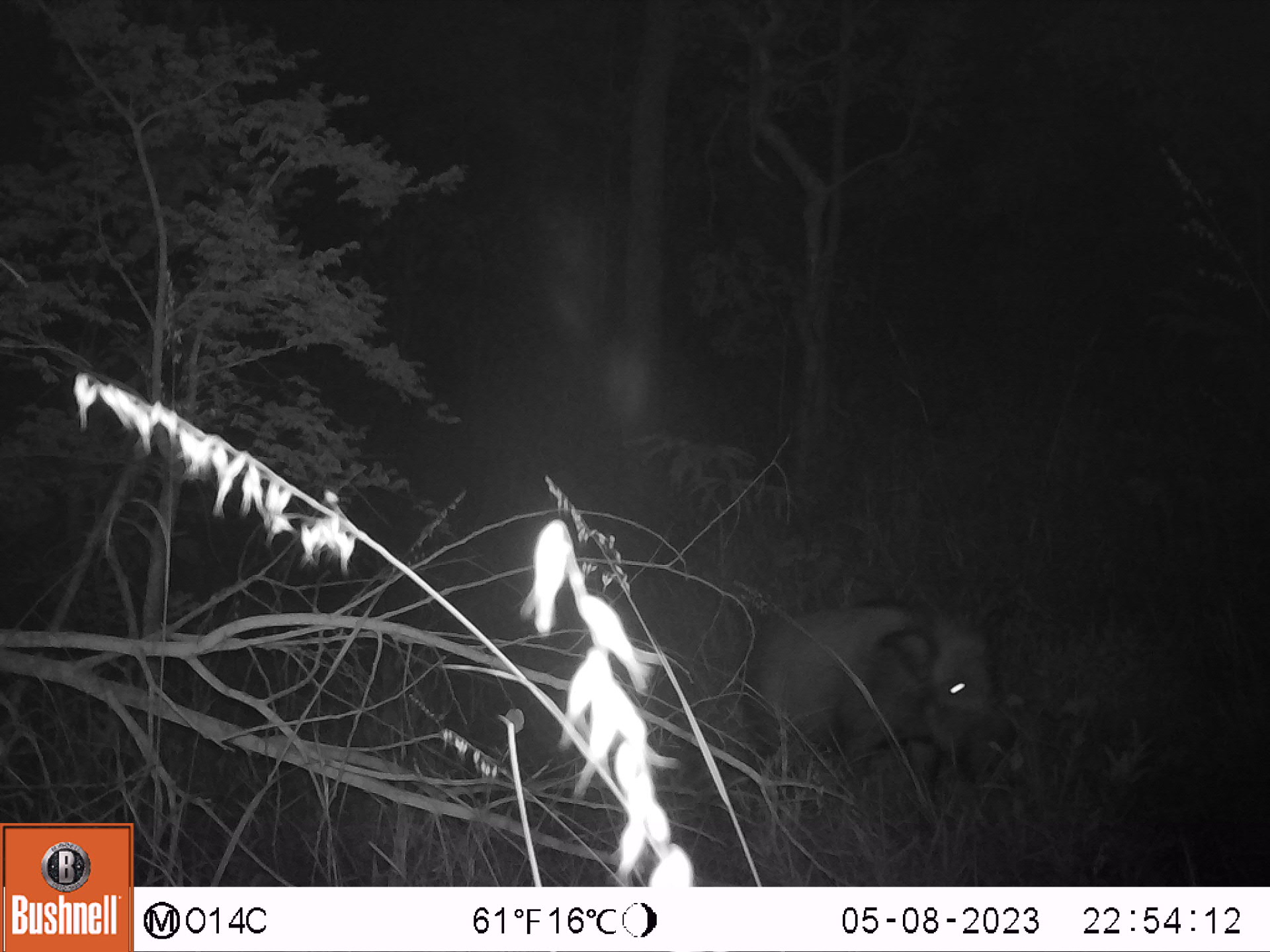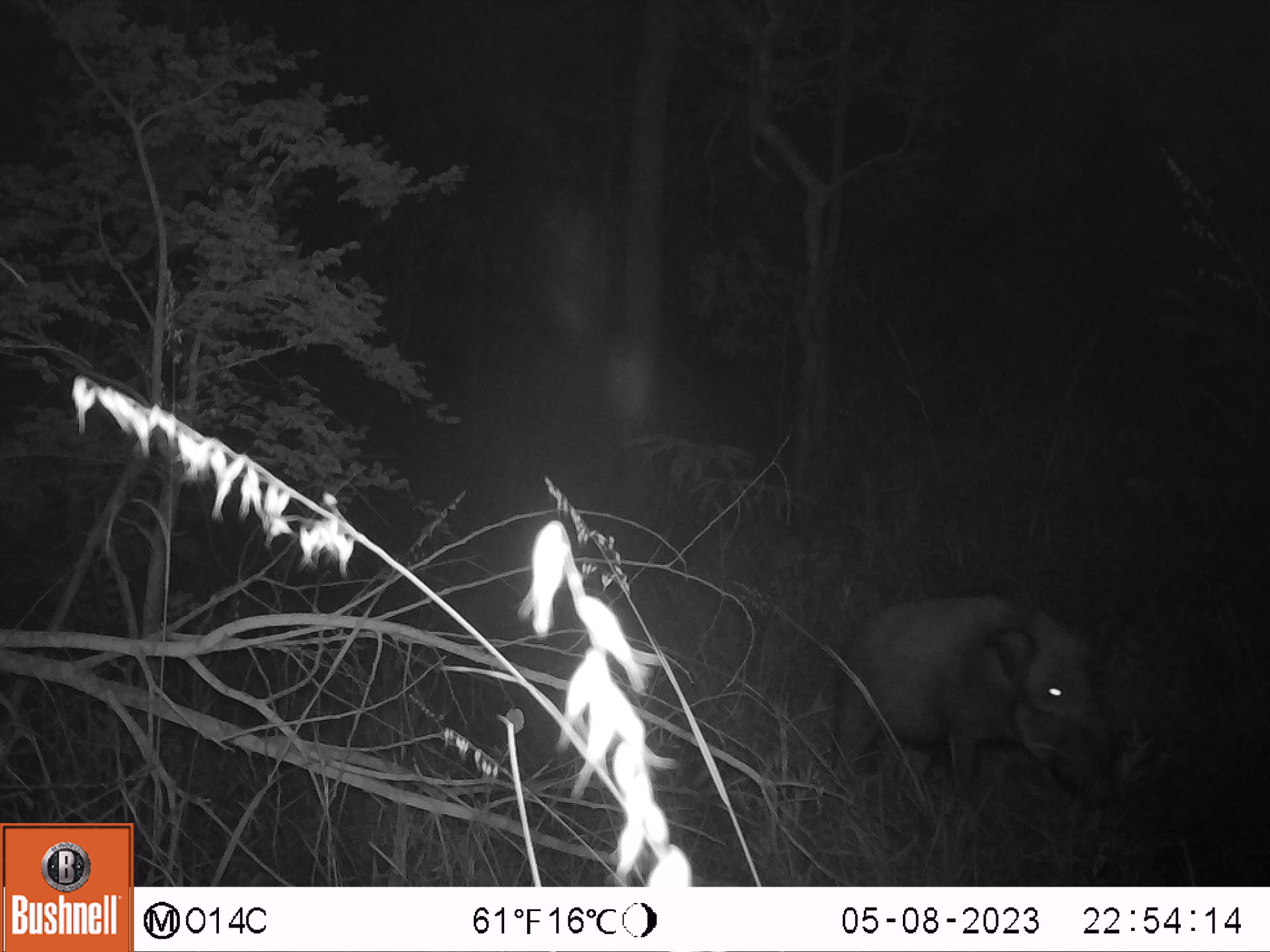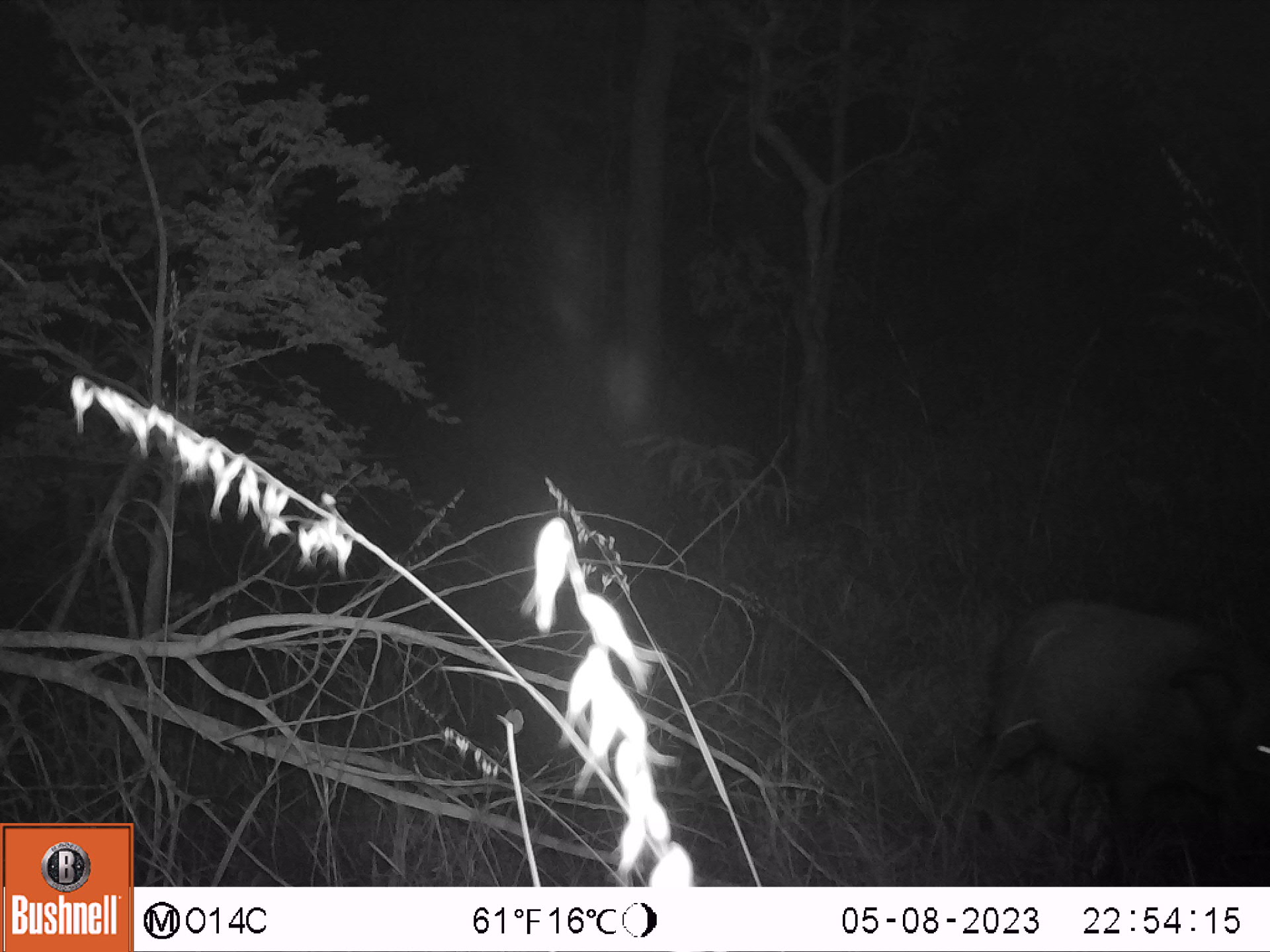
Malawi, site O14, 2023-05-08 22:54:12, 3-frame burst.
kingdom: Animalia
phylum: Chordata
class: Mammalia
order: Artiodactyla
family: Suidae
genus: Potamochoerus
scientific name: Potamochoerus larvatus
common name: bushpig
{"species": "bushpig (Potamochoerus larvatus)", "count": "1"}